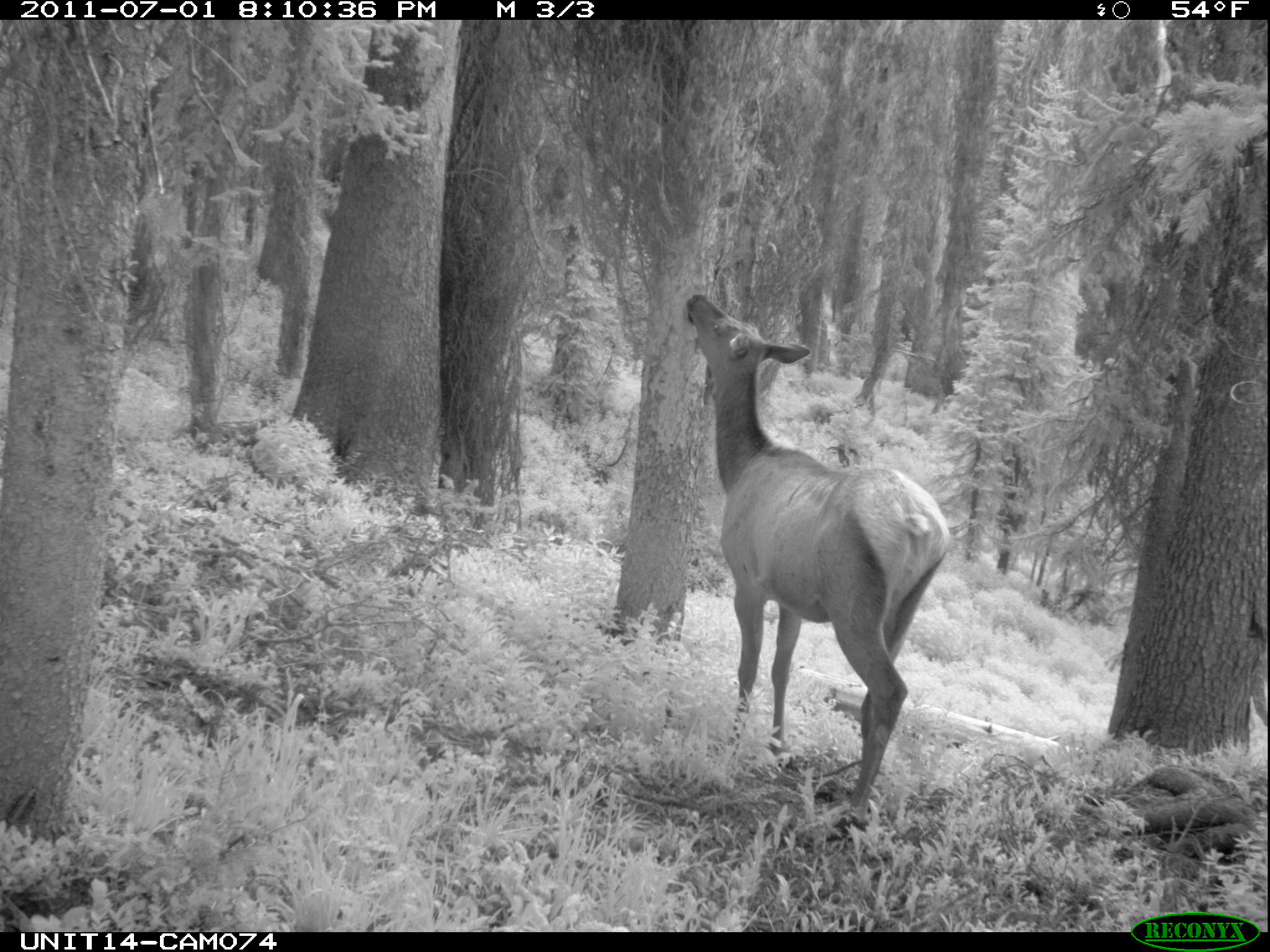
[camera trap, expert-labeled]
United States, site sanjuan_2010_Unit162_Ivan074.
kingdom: Animalia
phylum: Chordata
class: Mammalia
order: Artiodactyla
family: Cervidae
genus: Cervus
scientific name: Cervus elaphus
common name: red deer